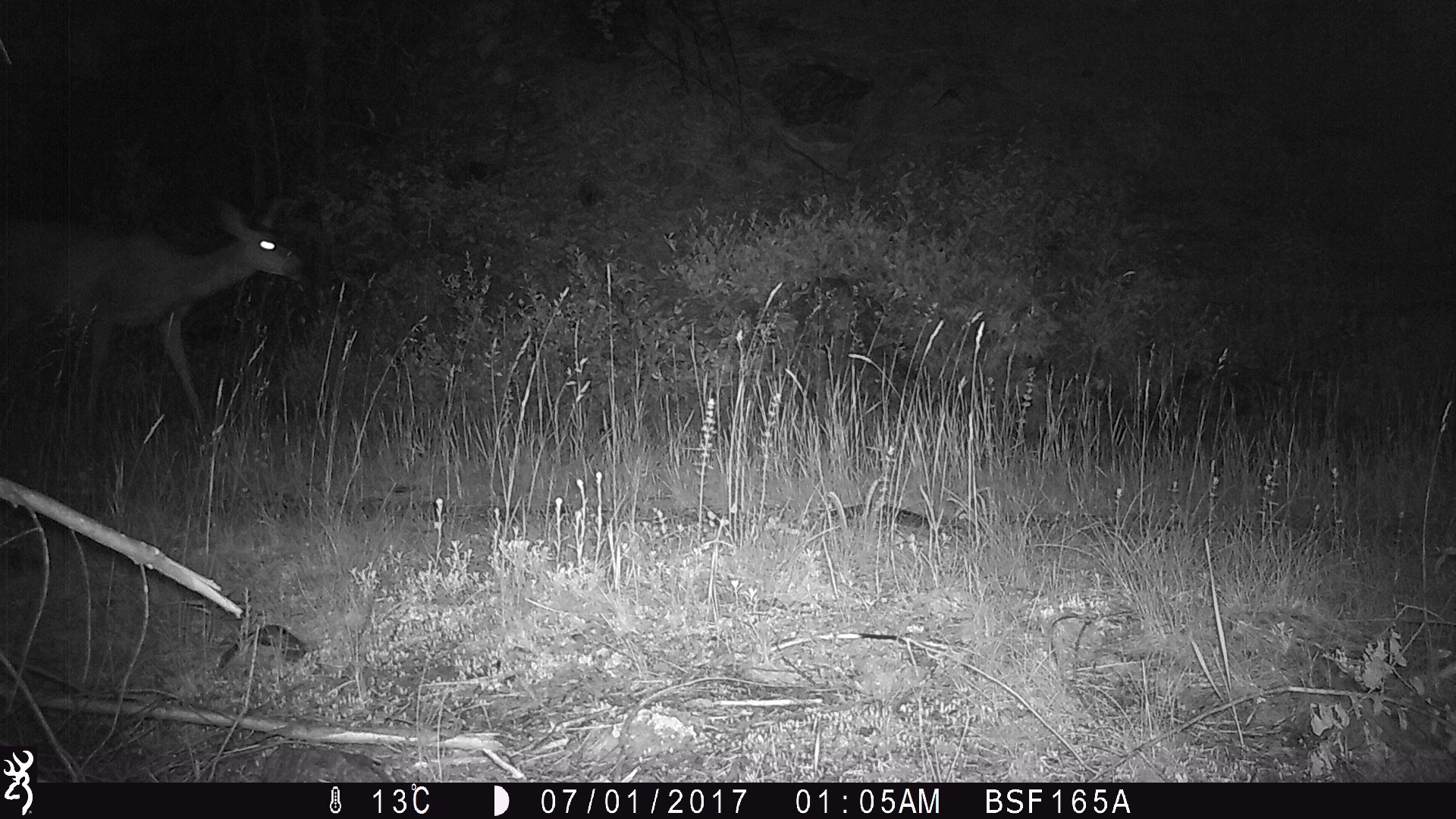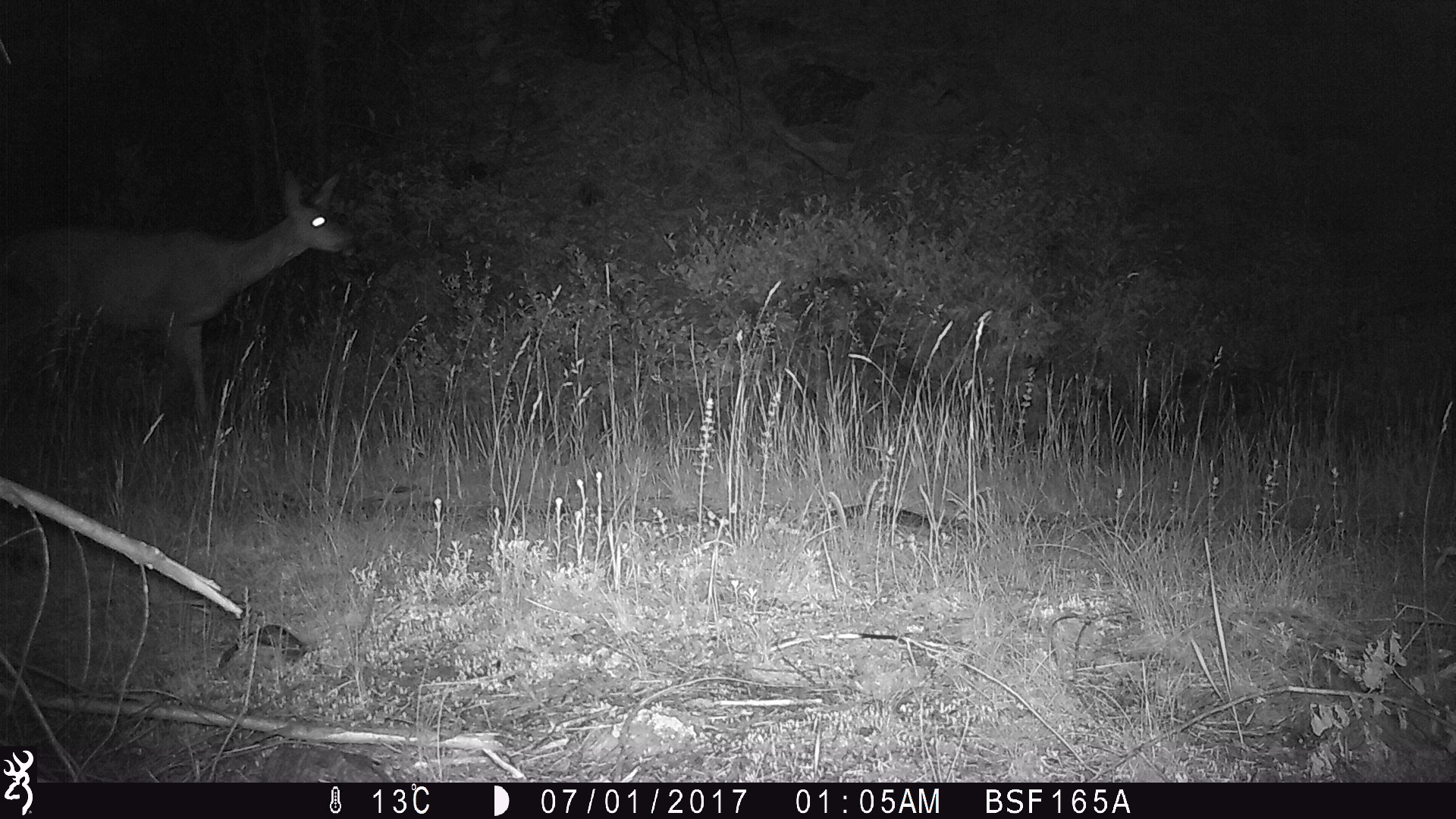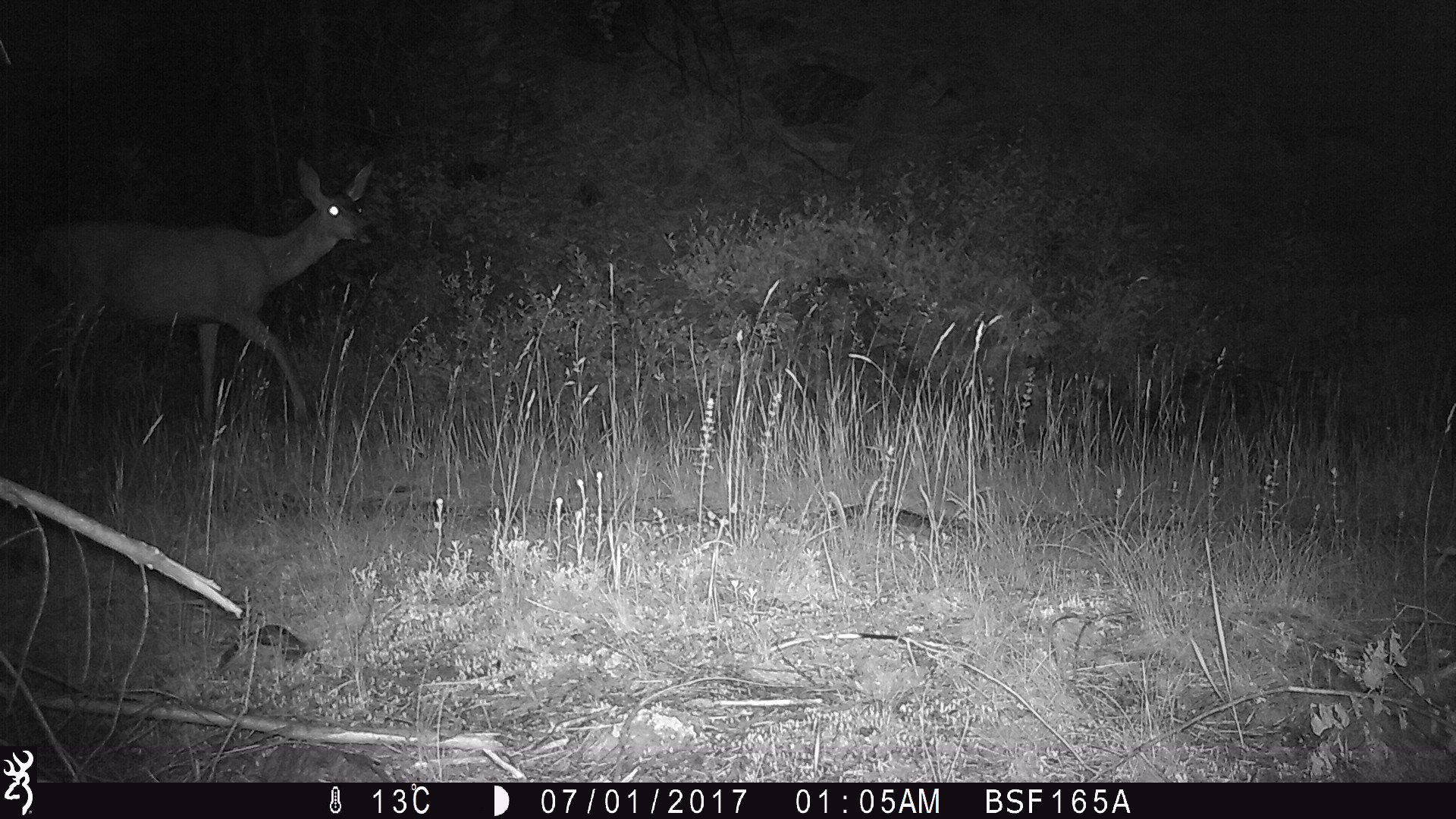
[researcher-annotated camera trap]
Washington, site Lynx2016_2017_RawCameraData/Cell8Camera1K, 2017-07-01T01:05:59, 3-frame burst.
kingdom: Animalia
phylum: Chordata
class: Mammalia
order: Artiodactyla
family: Cervidae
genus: Odocoileus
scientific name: Odocoileus hemionus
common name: mule deer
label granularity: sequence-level